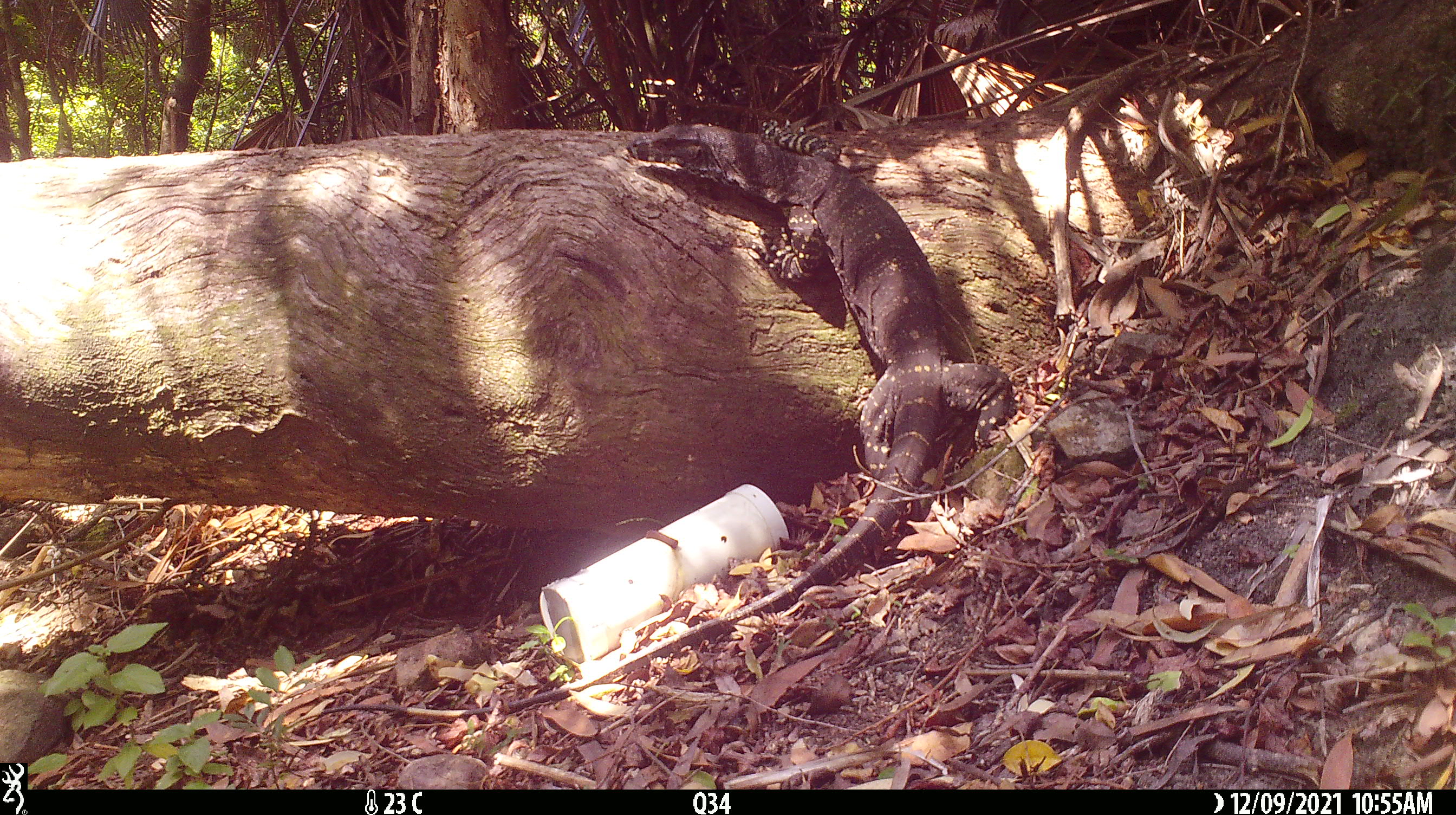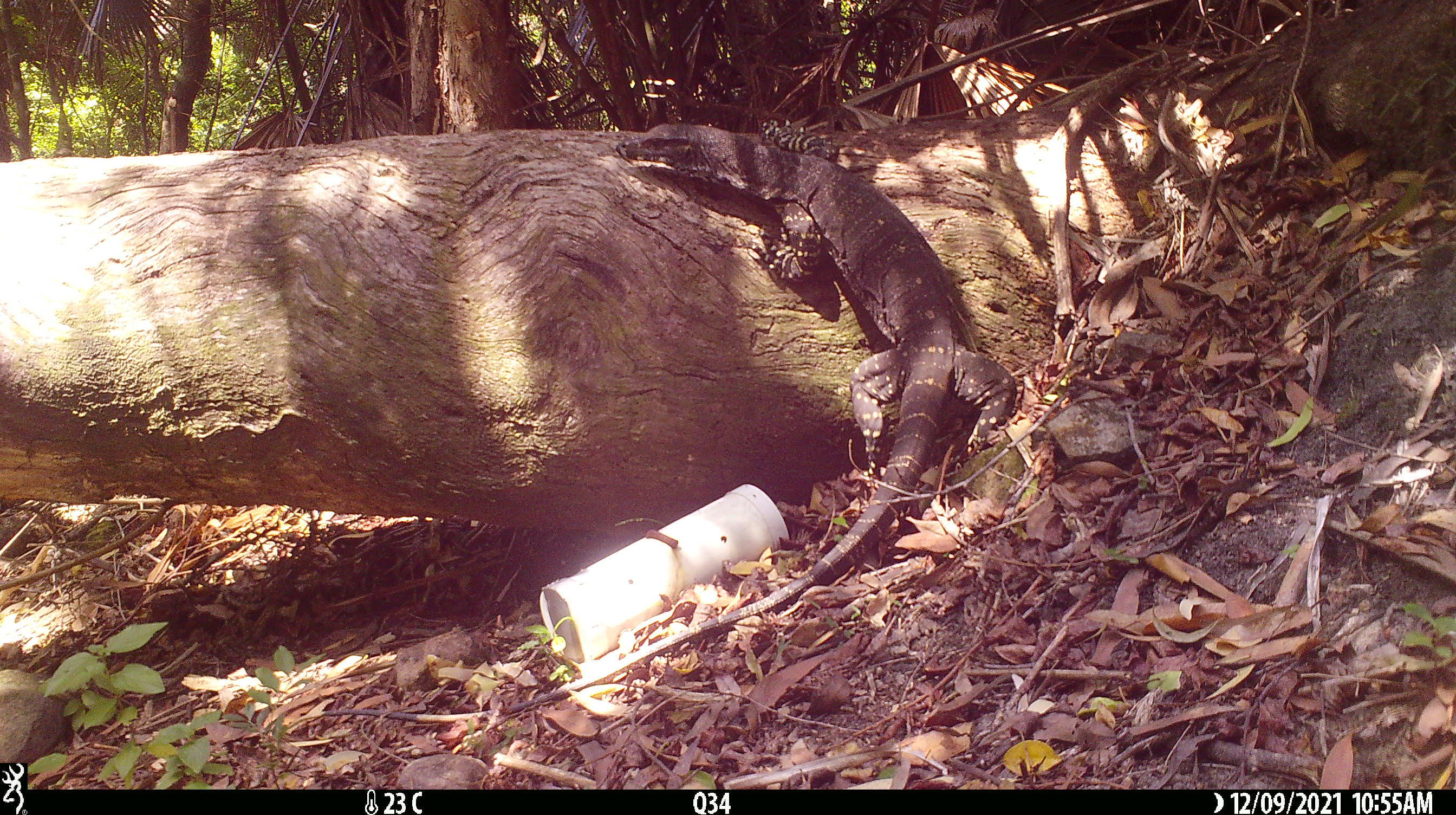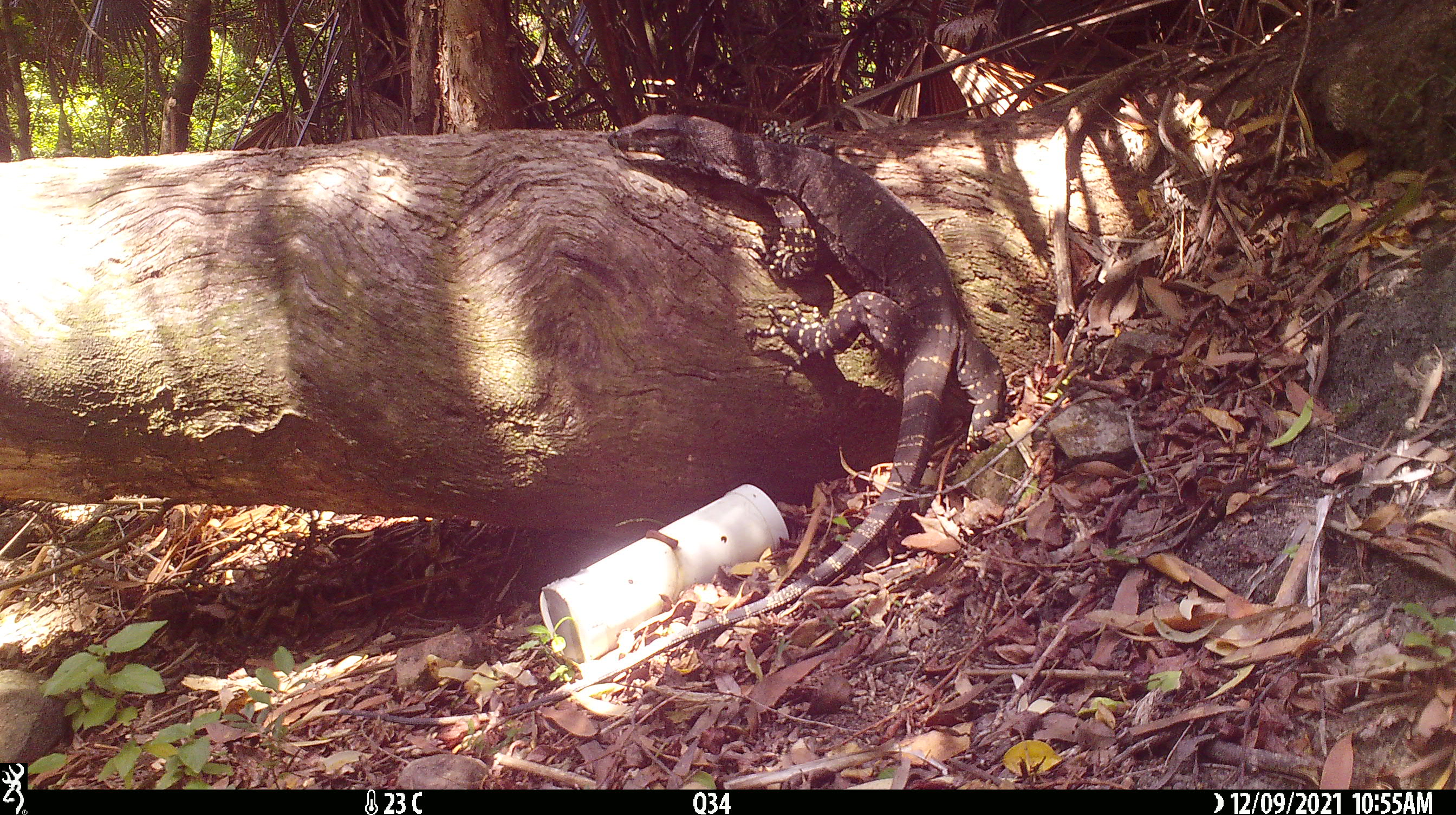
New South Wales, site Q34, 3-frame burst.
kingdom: Animalia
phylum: Chordata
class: Reptilia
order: Squamata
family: Varanidae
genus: Varanus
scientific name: Varanus varius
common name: lace monitor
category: goanna